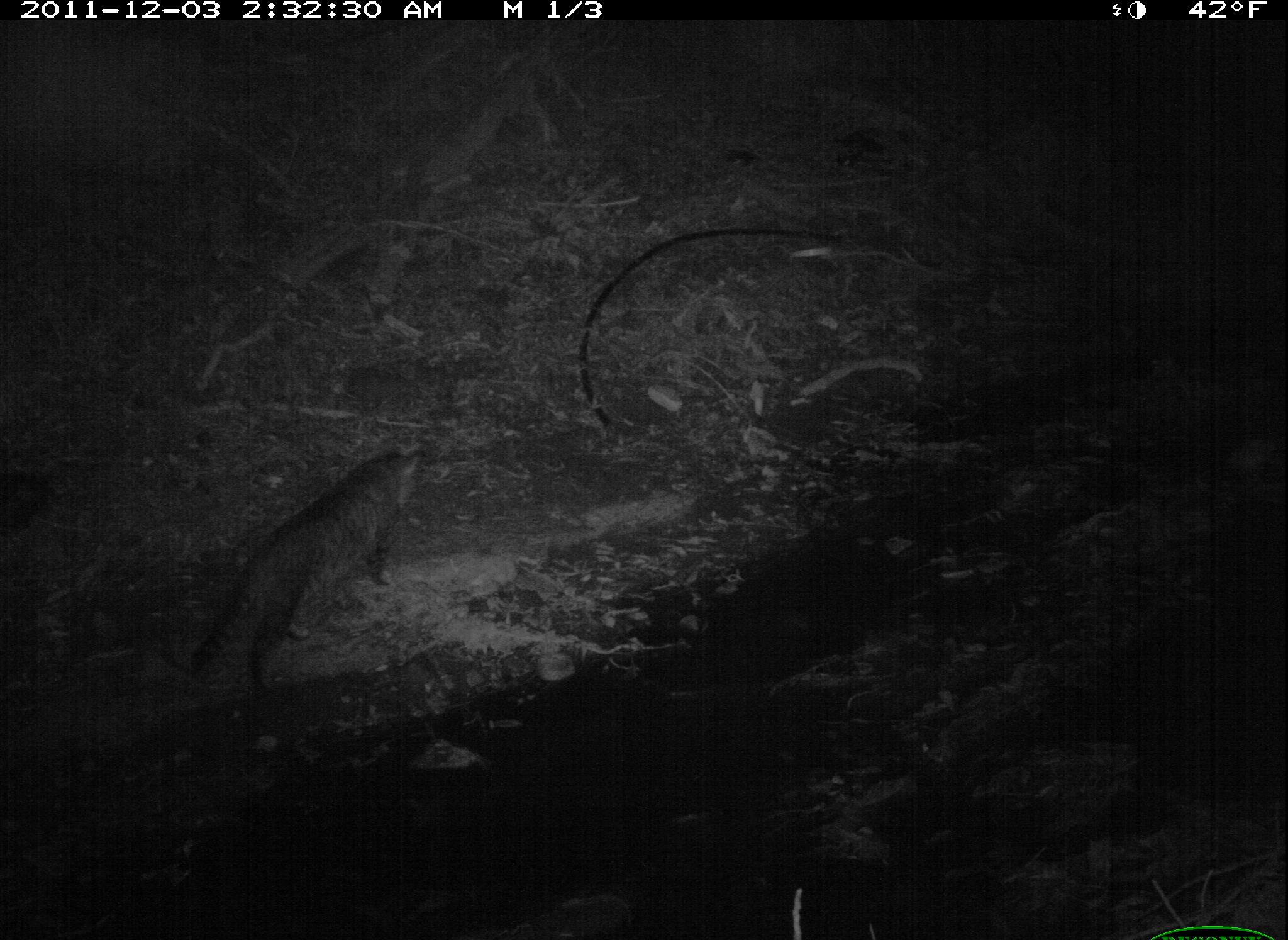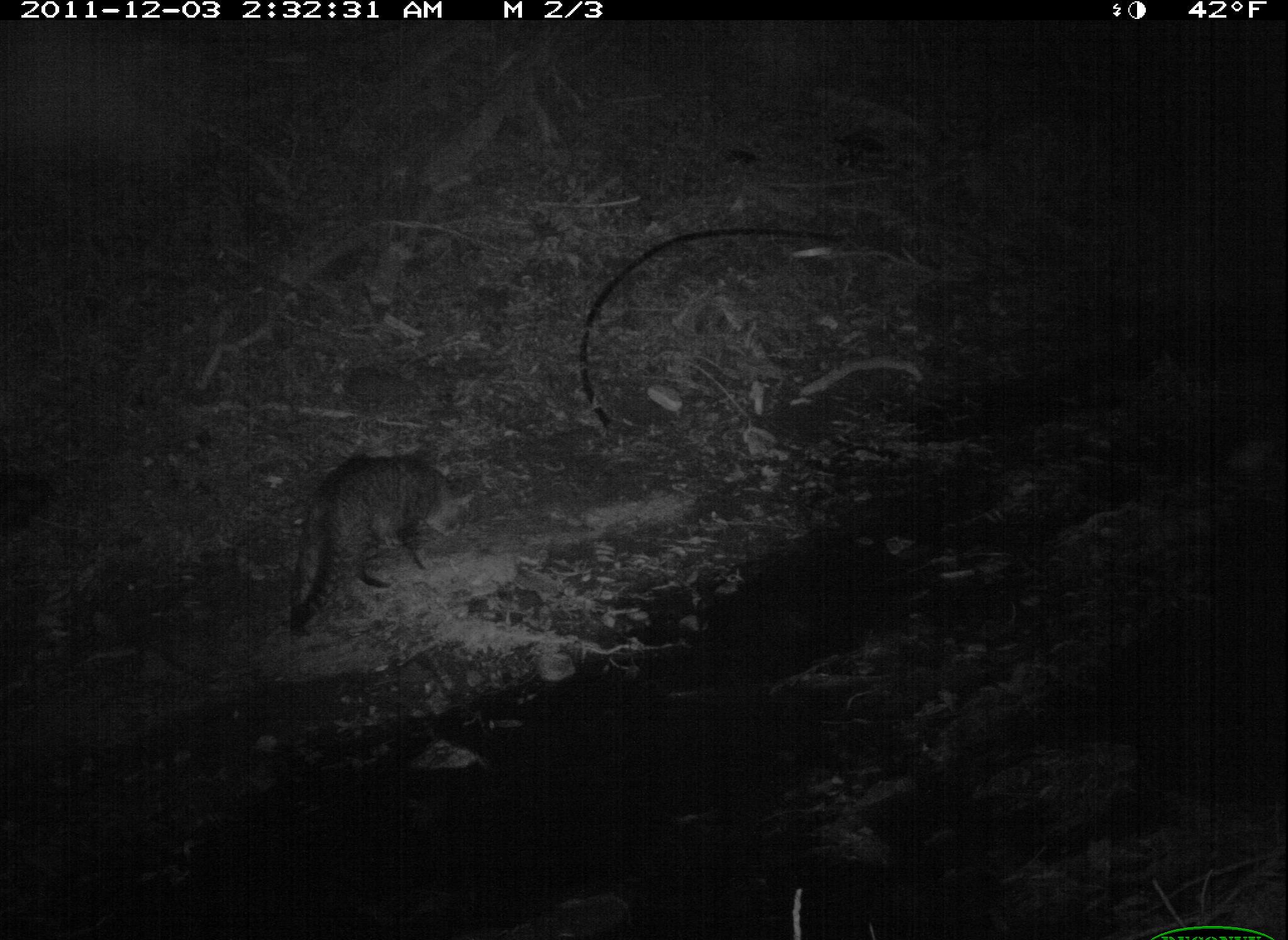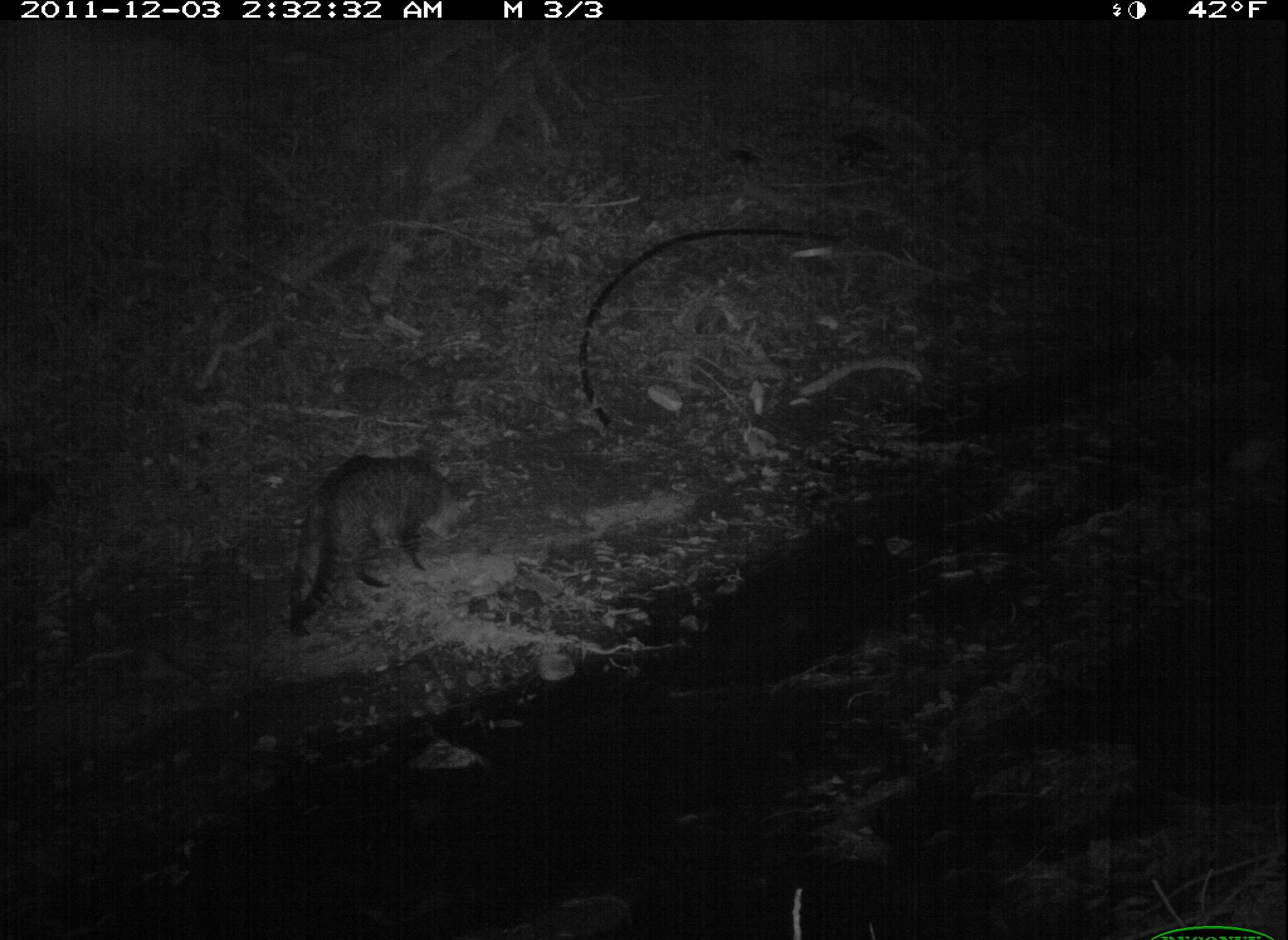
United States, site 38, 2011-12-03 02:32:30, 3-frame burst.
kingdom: Animalia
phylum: Chordata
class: Mammalia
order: Carnivora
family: Felidae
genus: Felis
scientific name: Felis catus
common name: cat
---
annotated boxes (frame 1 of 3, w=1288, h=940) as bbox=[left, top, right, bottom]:
cat: bbox=[177, 443, 431, 709]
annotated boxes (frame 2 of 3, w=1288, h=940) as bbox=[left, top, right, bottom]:
cat: bbox=[280, 441, 486, 620]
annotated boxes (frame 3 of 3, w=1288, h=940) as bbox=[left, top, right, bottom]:
cat: bbox=[277, 443, 477, 628]